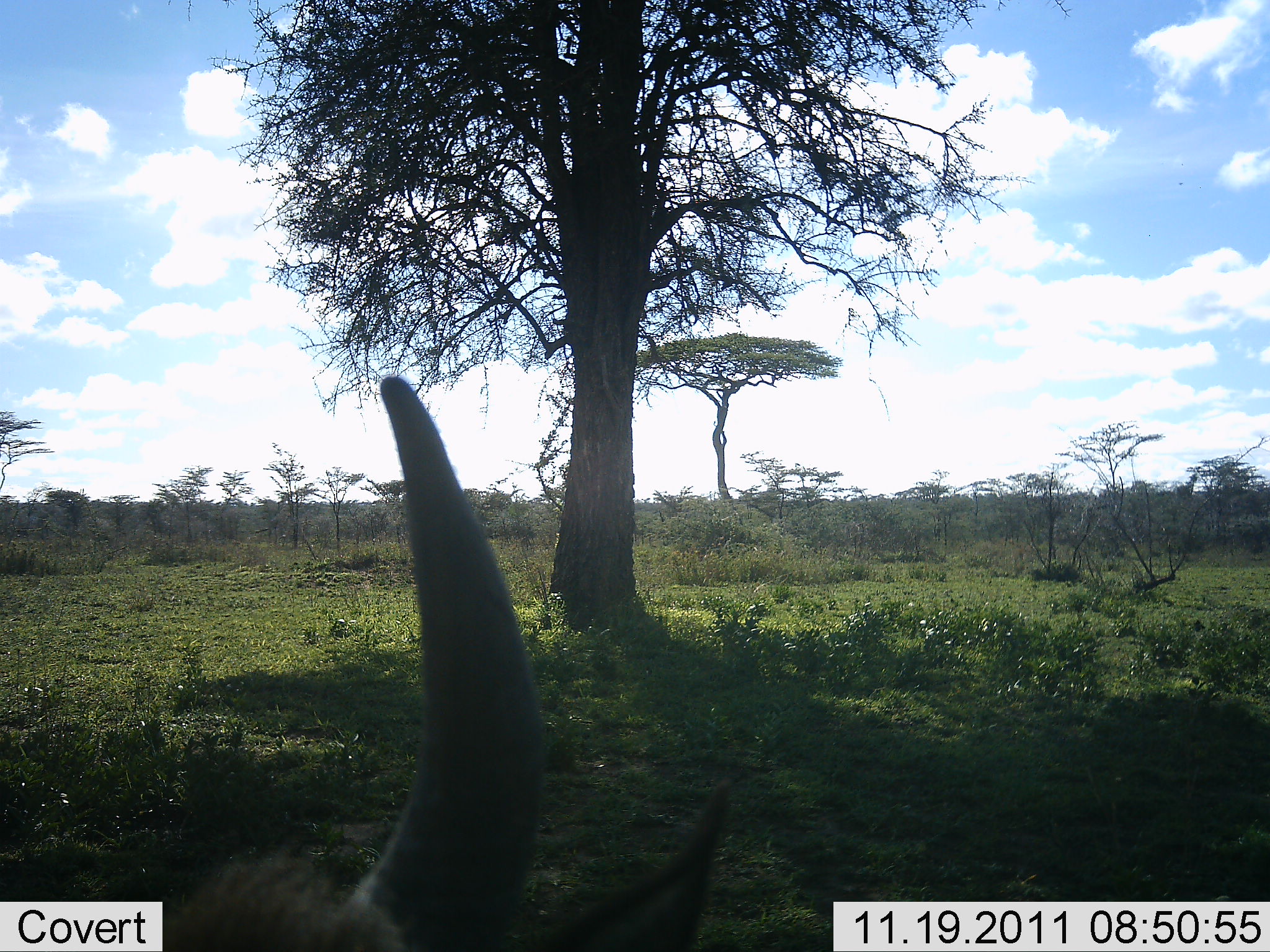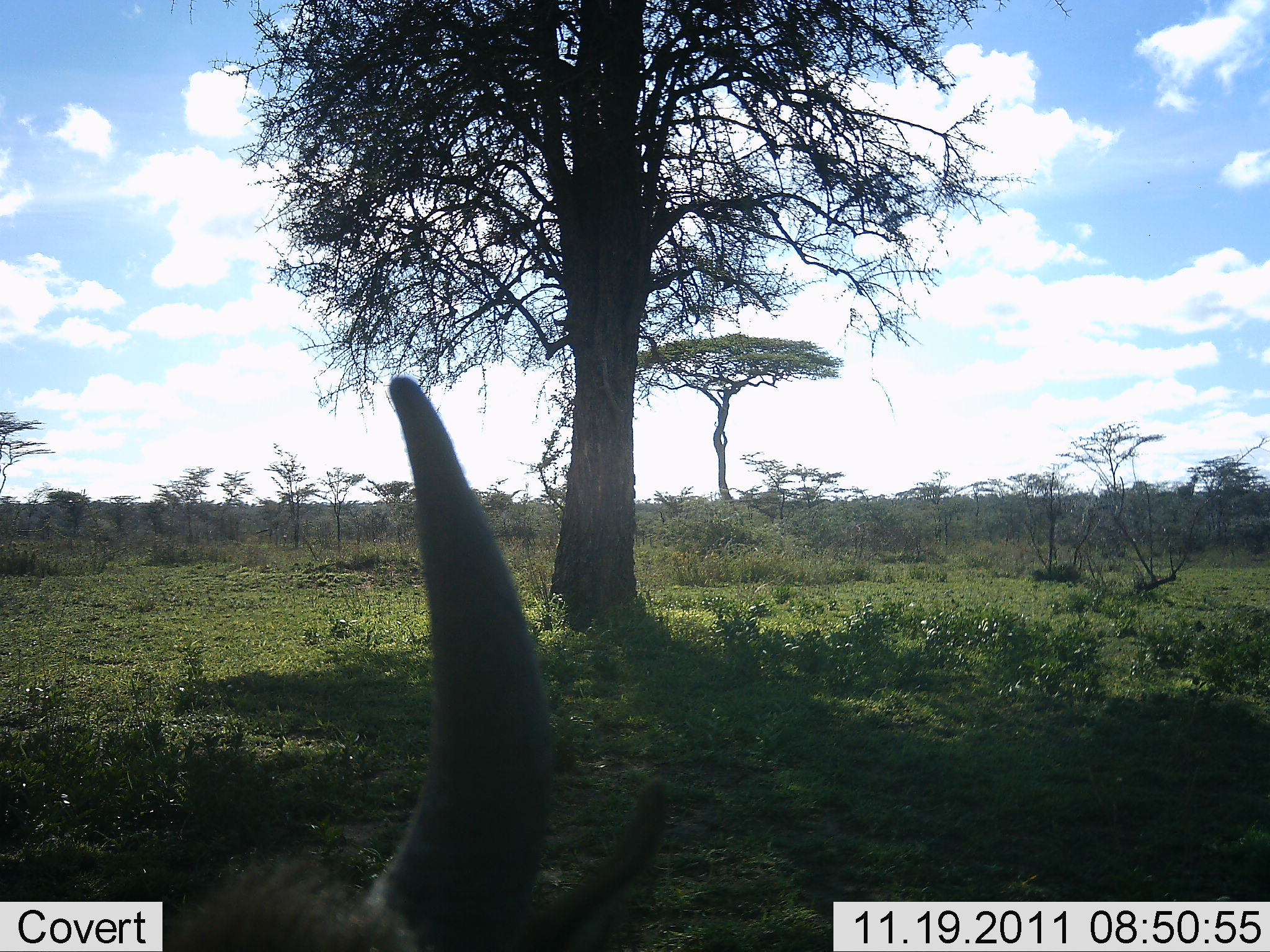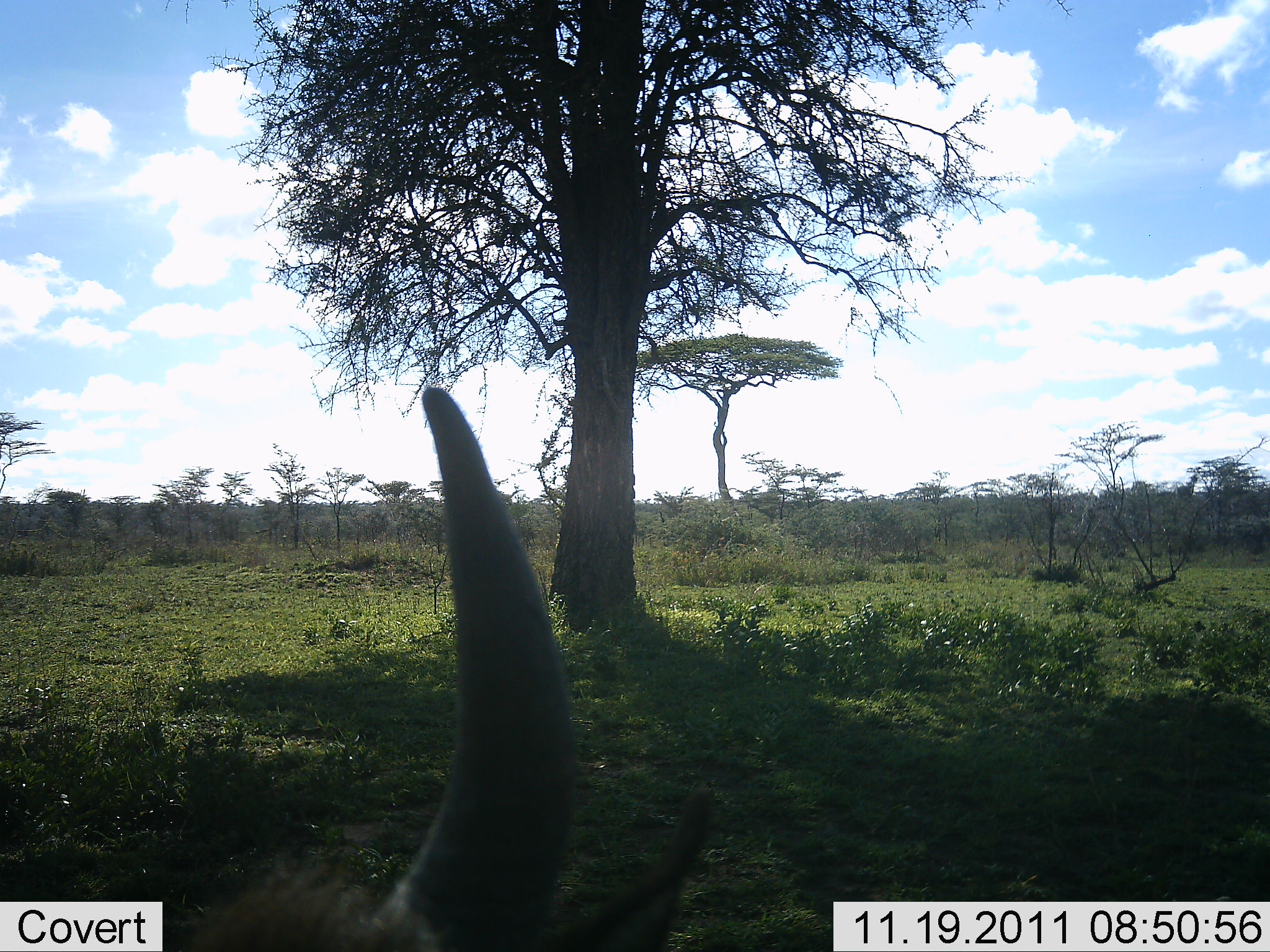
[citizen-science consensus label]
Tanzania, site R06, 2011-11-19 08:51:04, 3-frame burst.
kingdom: Animalia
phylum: Chordata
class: Mammalia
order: Artiodactyla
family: Bovidae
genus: Connochaetes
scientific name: Connochaetes taurinus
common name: blue wildebeest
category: wildebeest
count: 1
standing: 55%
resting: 45%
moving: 0%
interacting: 0%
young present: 0%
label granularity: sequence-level